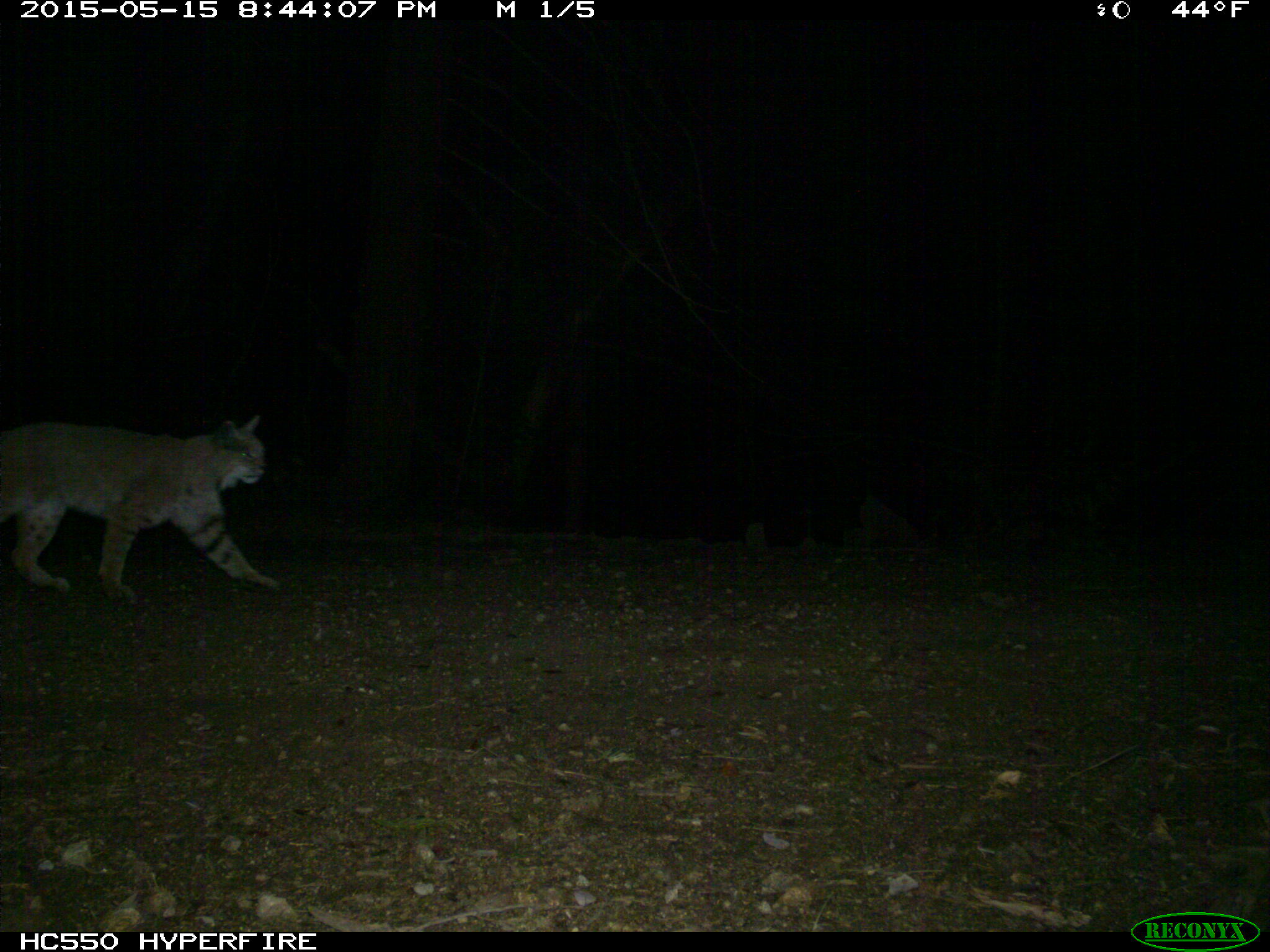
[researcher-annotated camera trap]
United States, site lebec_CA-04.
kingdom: Animalia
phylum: Chordata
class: Mammalia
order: Carnivora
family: Felidae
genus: Lynx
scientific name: Lynx rufus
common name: bobcat